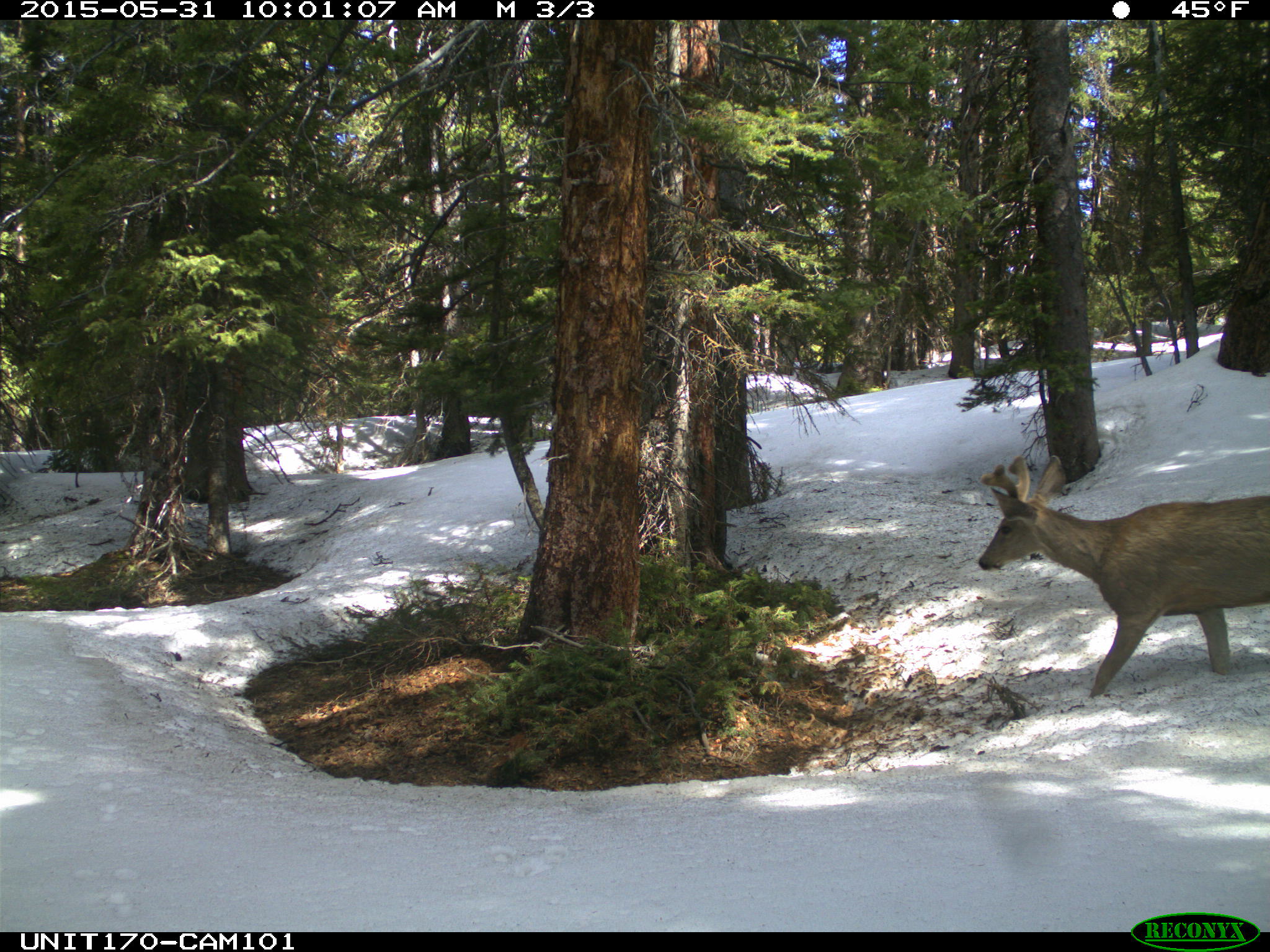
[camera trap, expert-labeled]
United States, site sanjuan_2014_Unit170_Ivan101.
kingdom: Animalia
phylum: Chordata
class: Mammalia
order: Artiodactyla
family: Cervidae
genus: Odocoileus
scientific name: Odocoileus hemionus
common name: mule deer